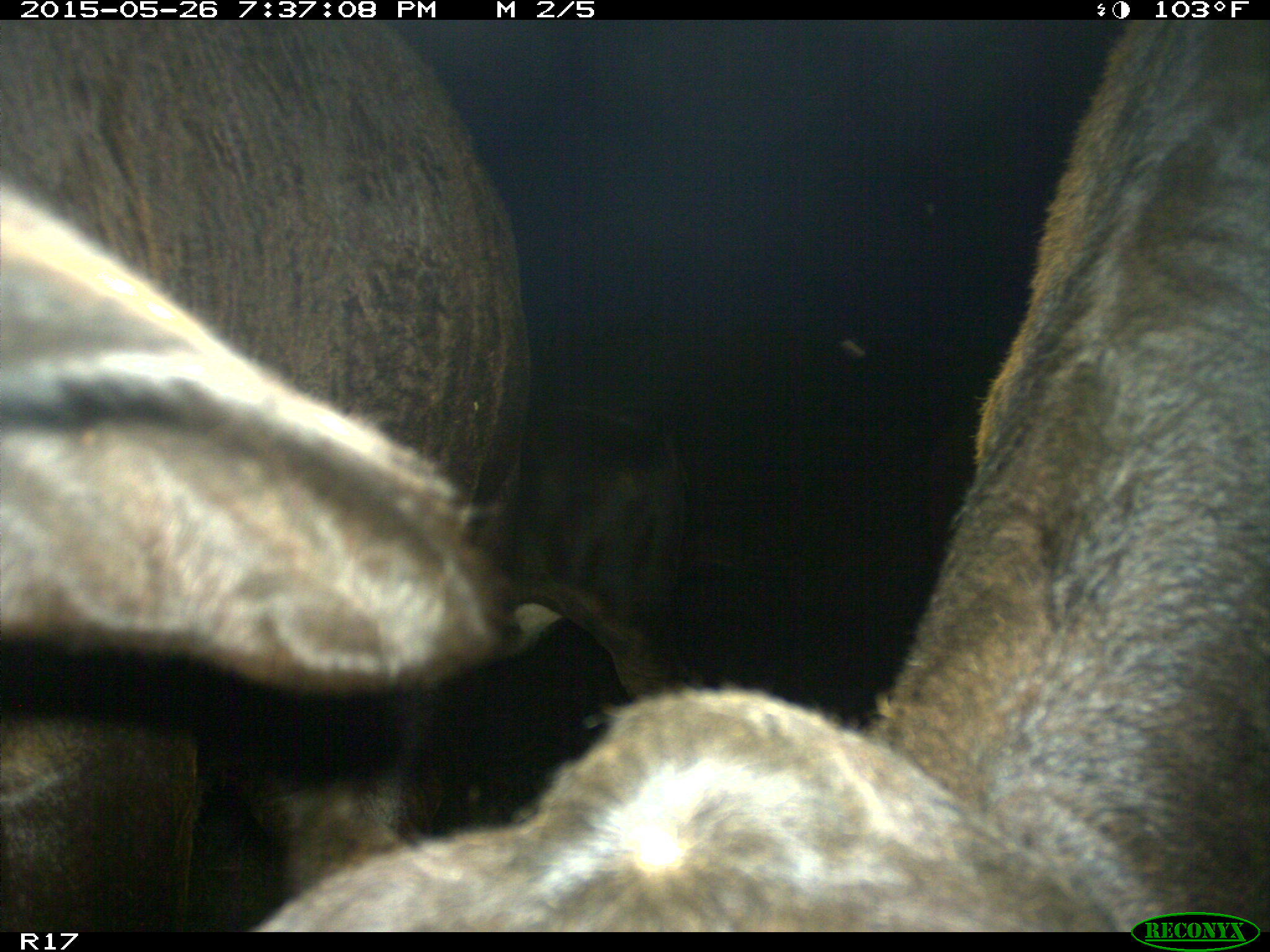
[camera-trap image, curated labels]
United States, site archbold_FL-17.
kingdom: Animalia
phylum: Chordata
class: Mammalia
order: Artiodactyla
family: Bovidae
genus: Bos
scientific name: Bos taurus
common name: domestic cow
Bos taurus (domestic cow).